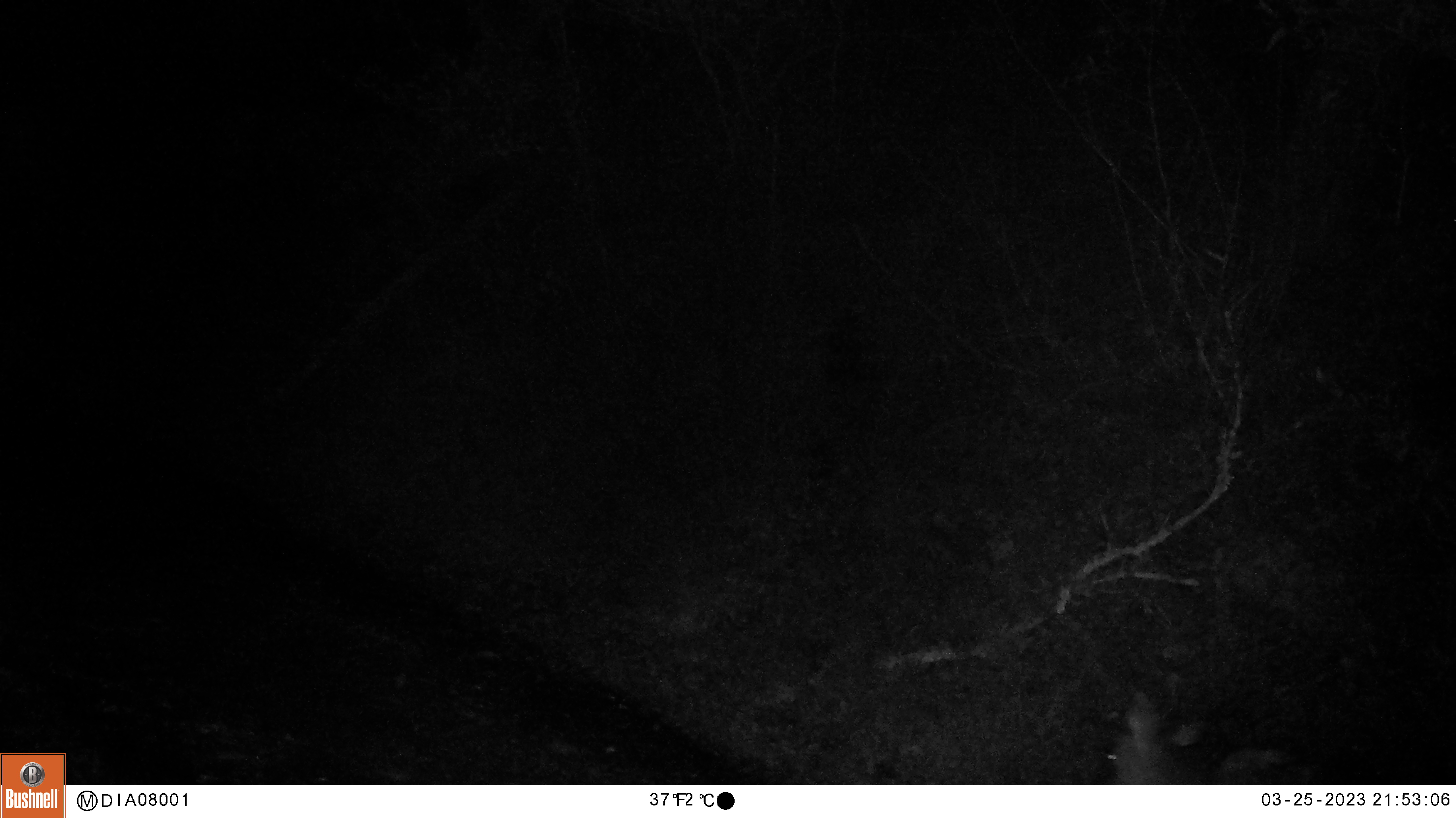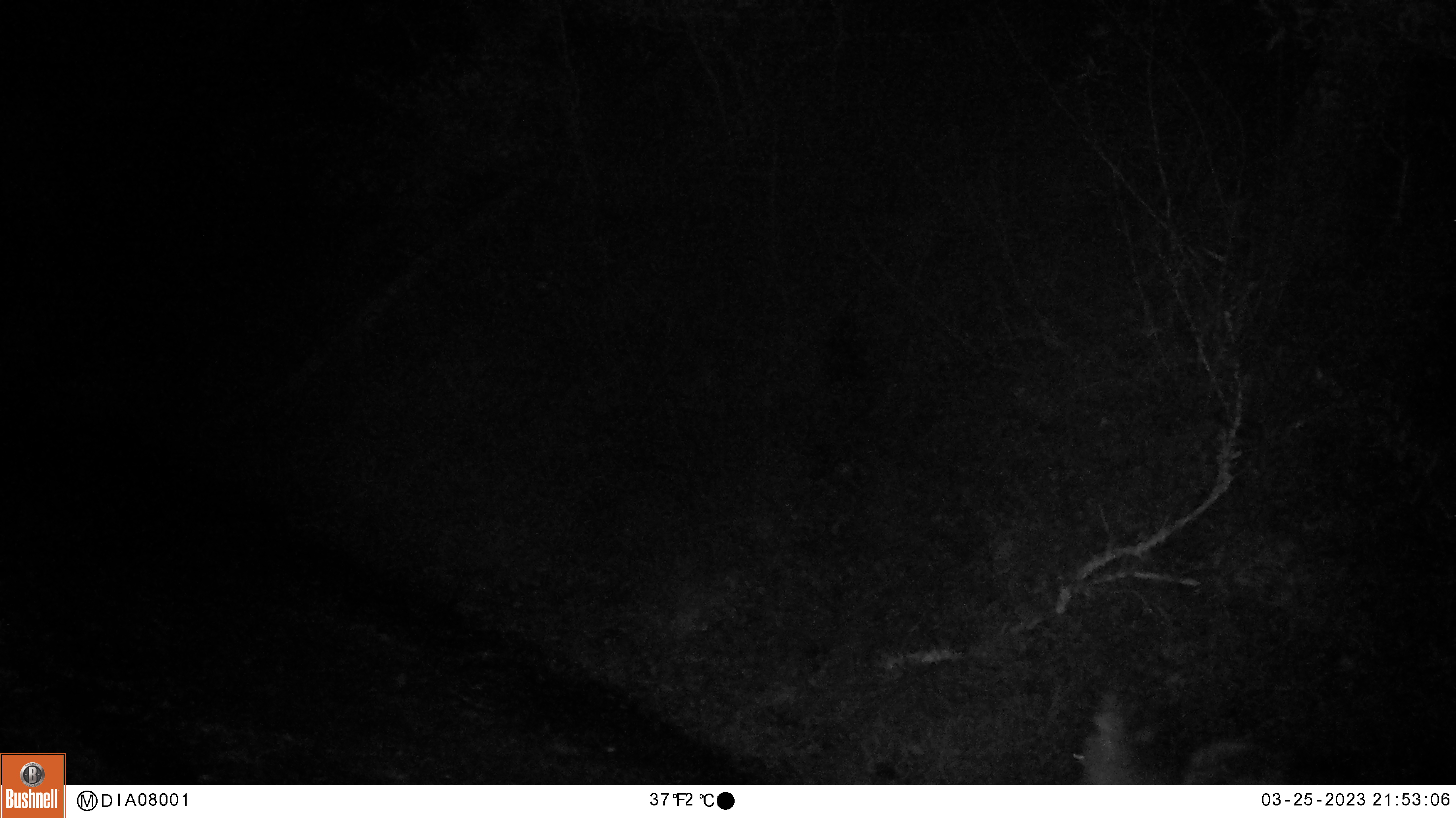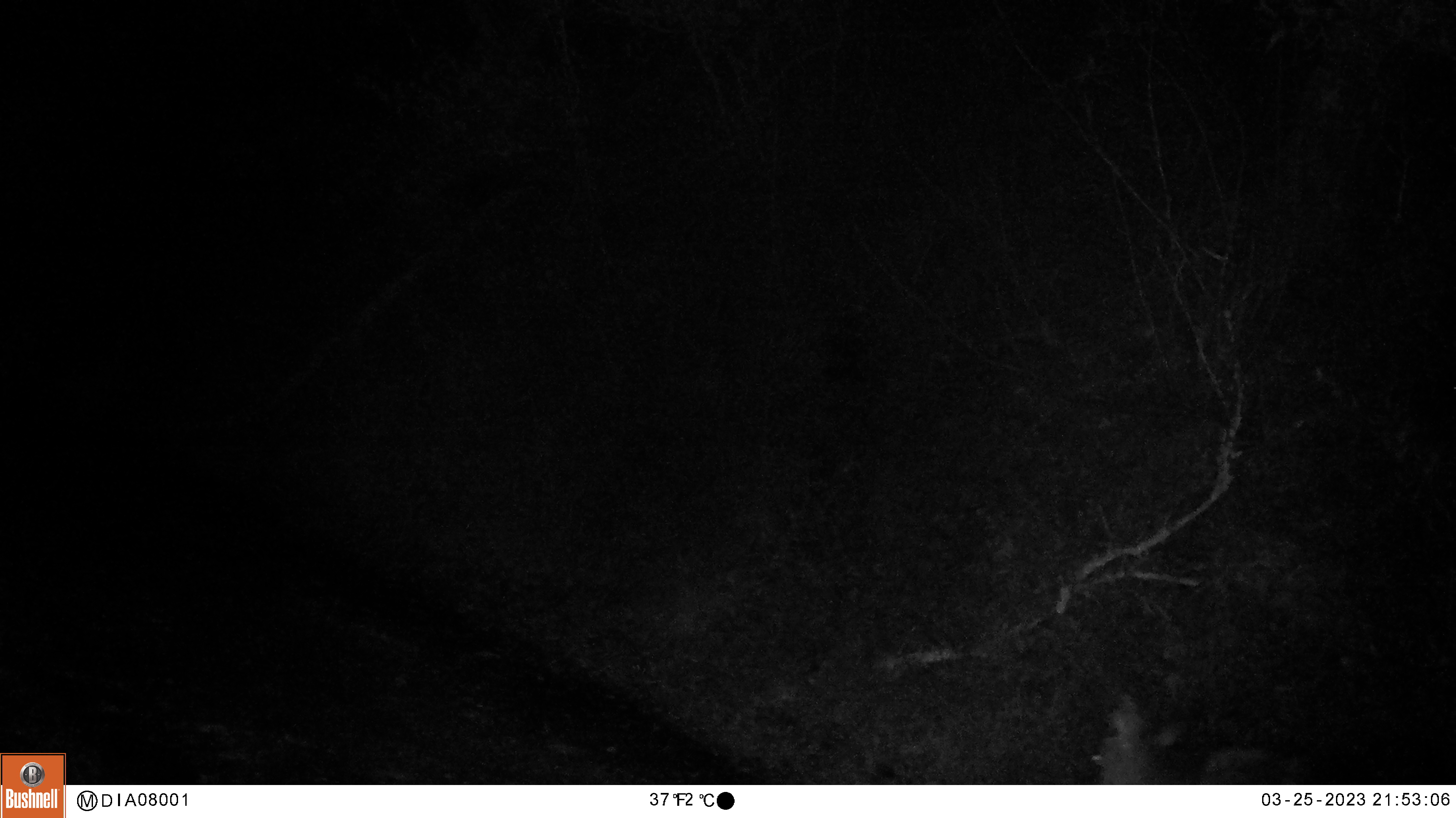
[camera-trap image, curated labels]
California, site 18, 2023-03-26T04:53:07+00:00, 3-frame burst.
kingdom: Animalia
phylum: Chordata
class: Mammalia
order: Artiodactyla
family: Cervidae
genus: Odocoileus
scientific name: Odocoileus hemionus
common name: mule deer